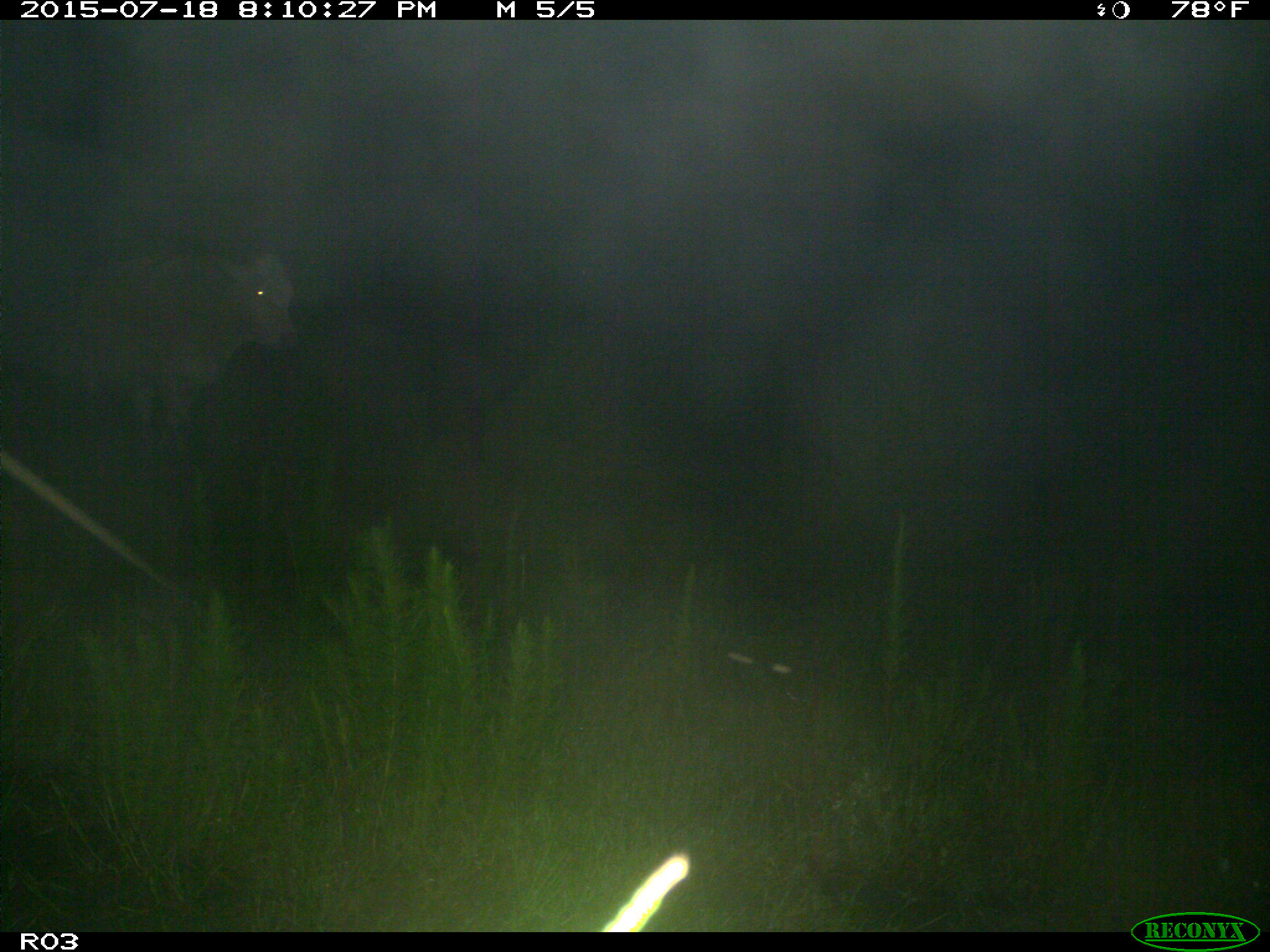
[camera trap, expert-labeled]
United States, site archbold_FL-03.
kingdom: Animalia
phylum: Chordata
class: Mammalia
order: Artiodactyla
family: Bovidae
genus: Bos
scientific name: Bos taurus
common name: domestic cow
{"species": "Bos taurus (domestic cow)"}